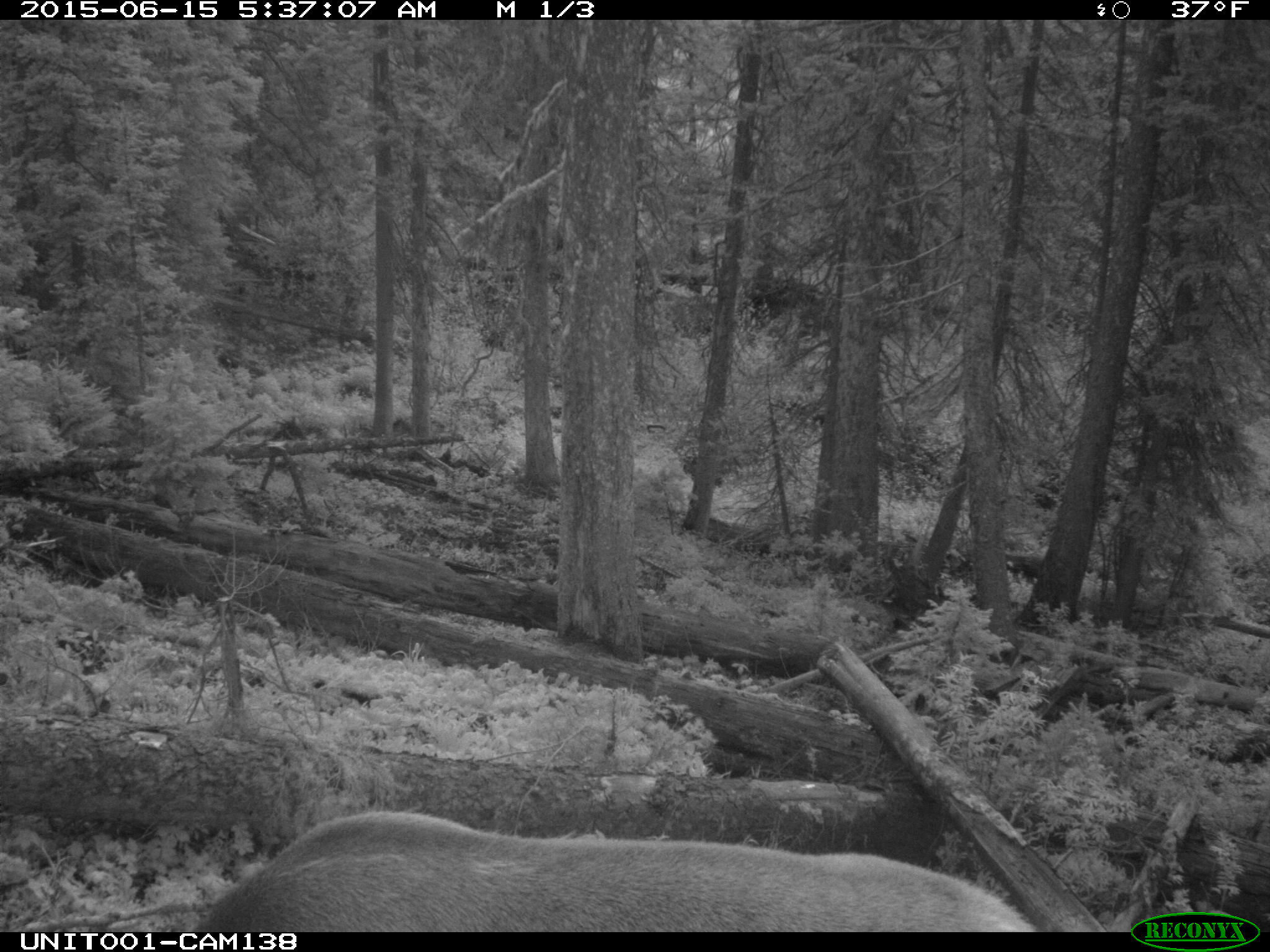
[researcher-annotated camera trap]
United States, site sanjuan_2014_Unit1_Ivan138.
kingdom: Animalia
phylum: Chordata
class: Mammalia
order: Artiodactyla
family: Cervidae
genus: Cervus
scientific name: Cervus elaphus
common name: red deer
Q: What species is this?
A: Cervus elaphus (red deer).